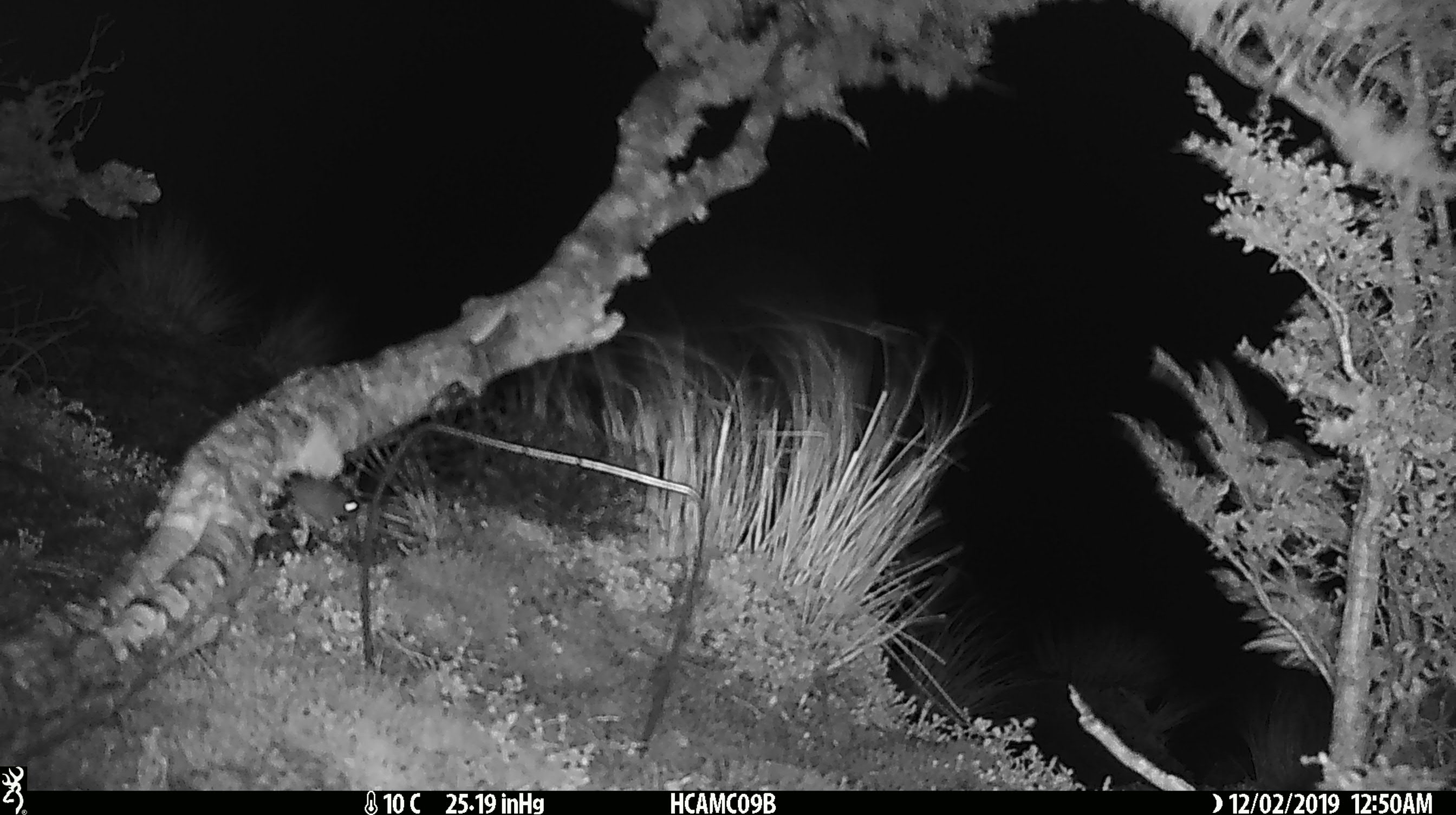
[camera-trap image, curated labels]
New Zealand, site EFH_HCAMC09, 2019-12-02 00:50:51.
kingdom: Animalia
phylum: Chordata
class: Mammalia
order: Rodentia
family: Muridae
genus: Mus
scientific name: Mus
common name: mouse